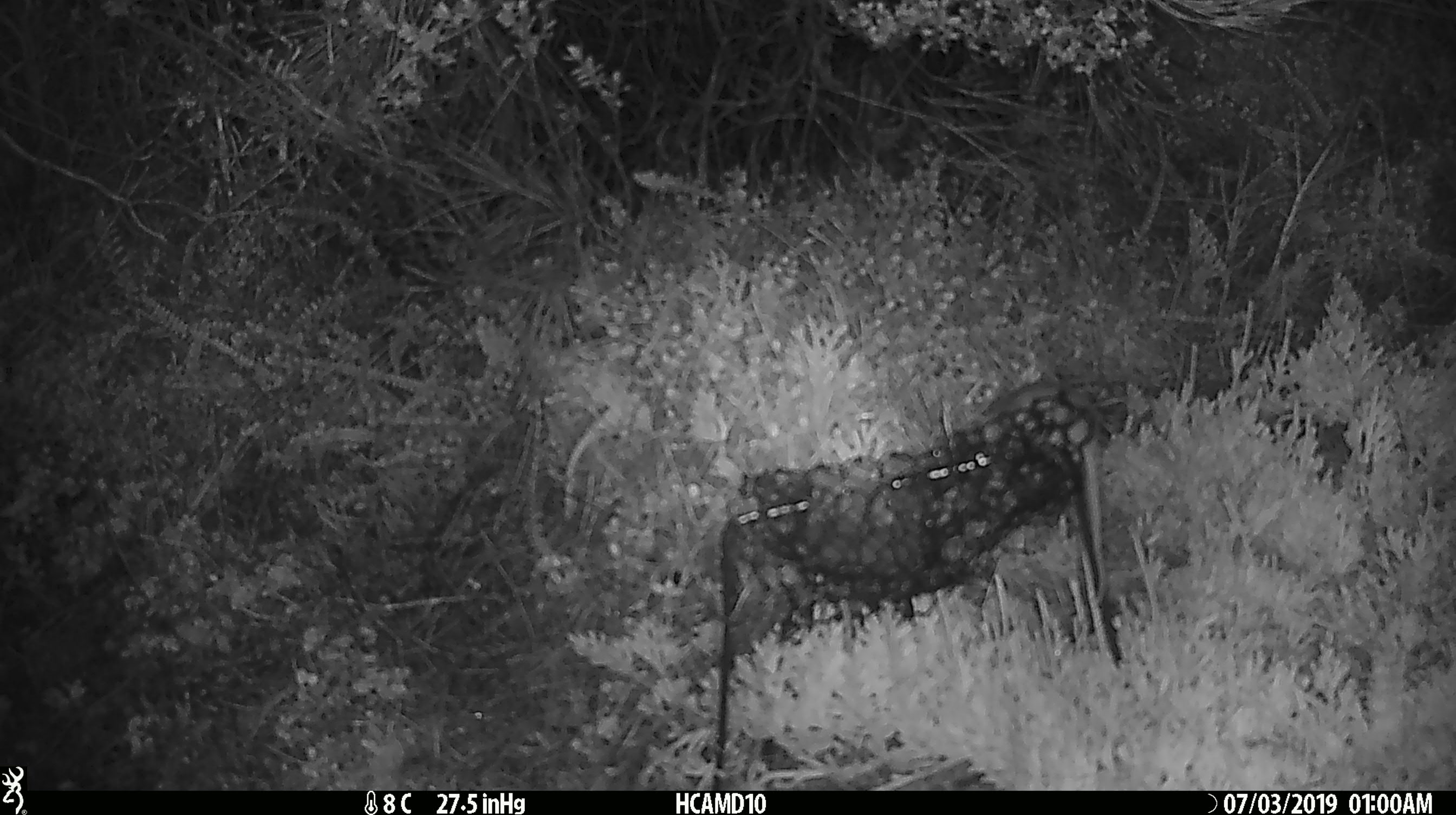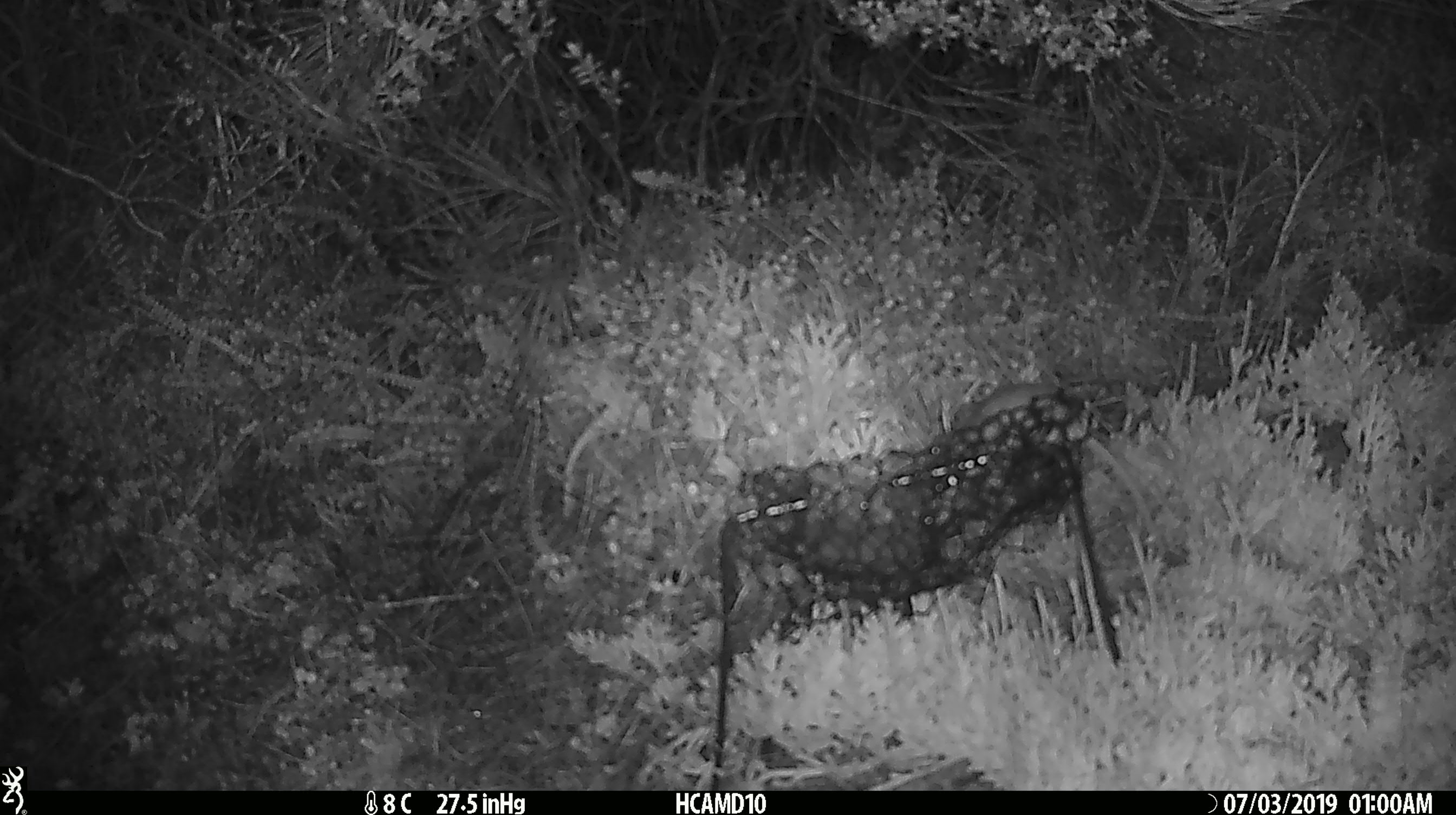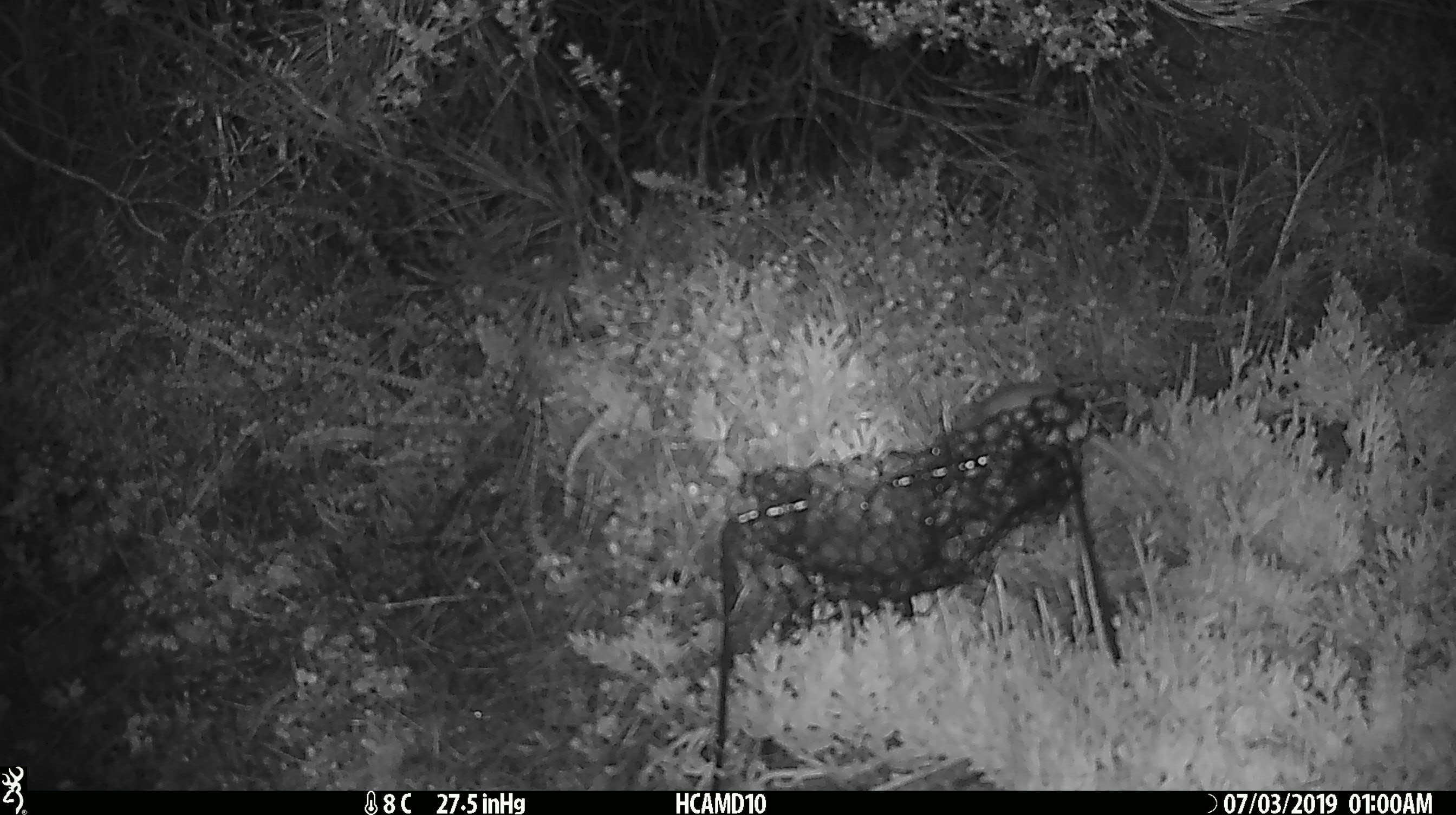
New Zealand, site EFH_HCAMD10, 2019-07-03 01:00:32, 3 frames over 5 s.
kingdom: Animalia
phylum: Chordata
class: Mammalia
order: Rodentia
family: Muridae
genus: Mus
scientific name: Mus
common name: mouse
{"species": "mouse (Mus)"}